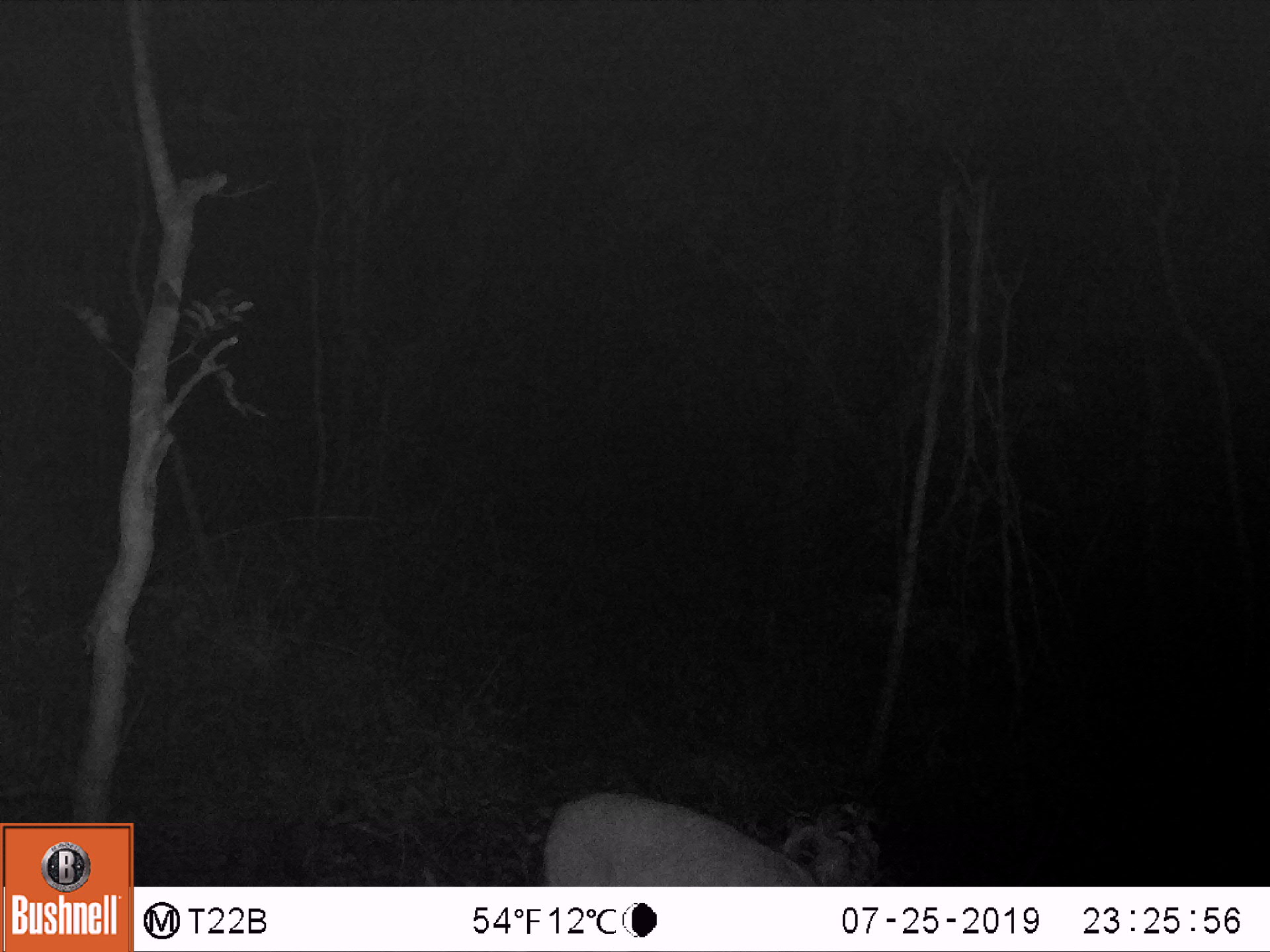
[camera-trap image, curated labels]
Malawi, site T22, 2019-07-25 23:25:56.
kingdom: Animalia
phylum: Chordata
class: Mammalia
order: Artiodactyla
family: Bovidae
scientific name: Antilopinae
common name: small antelope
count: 1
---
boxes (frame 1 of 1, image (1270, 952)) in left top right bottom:
small antelope: 529 772 863 886